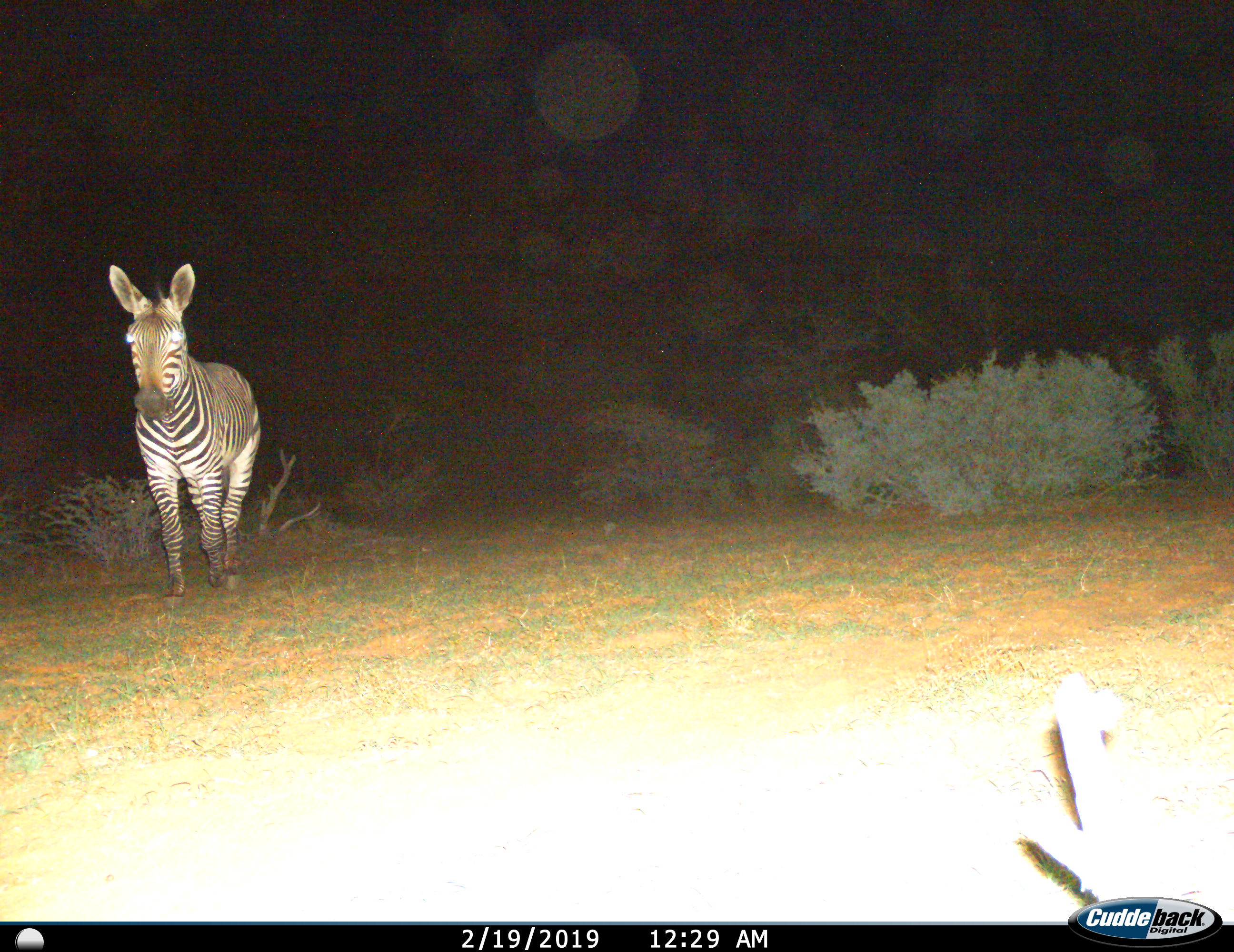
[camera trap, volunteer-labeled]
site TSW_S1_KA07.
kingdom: Animalia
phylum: Chordata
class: Mammalia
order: Perissodactyla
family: Equidae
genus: Equus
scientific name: Equus zebra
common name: mountain zebra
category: zebramountain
Zebramountain (mountain zebra) (Equus zebra), count 1. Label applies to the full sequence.